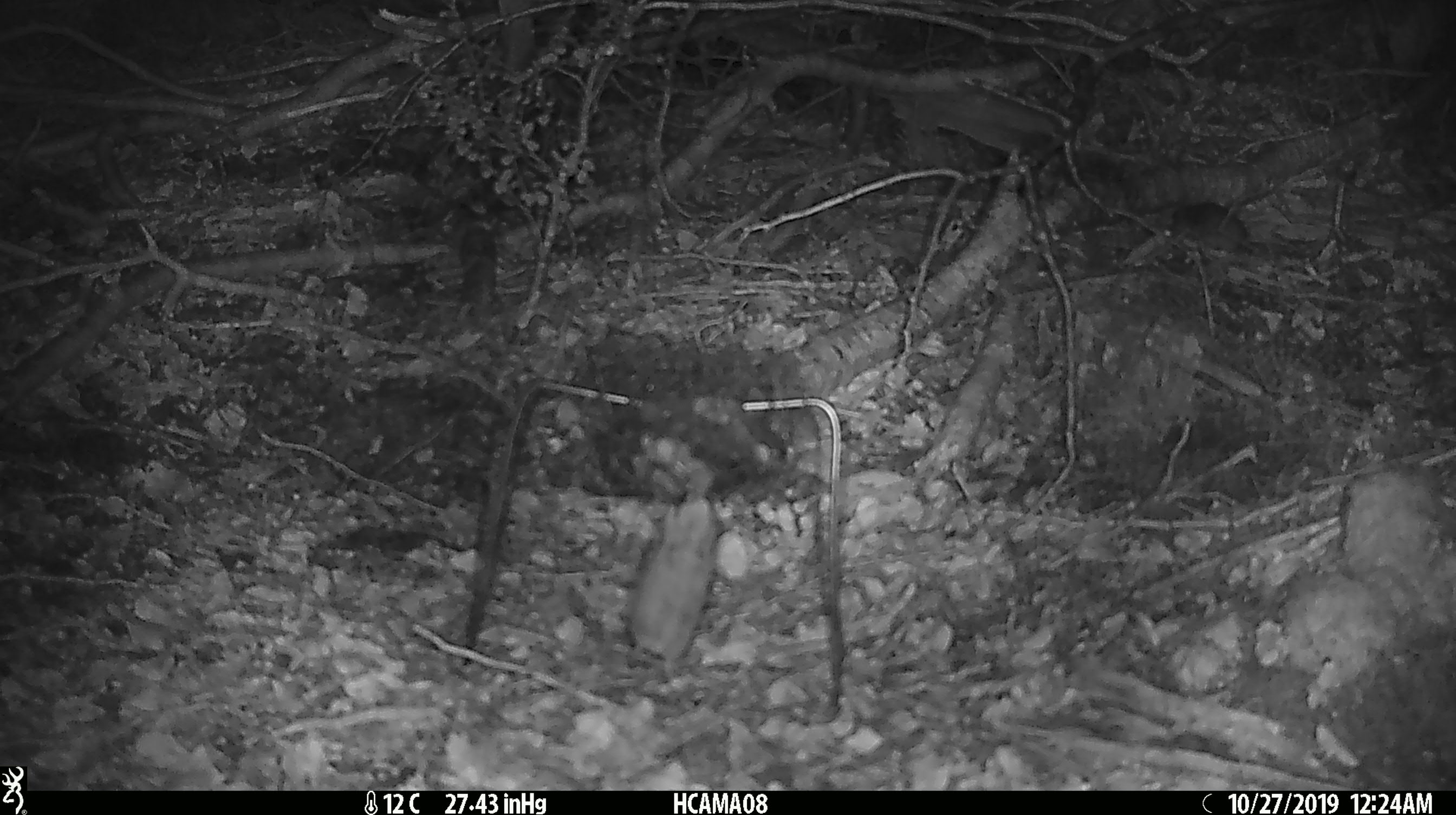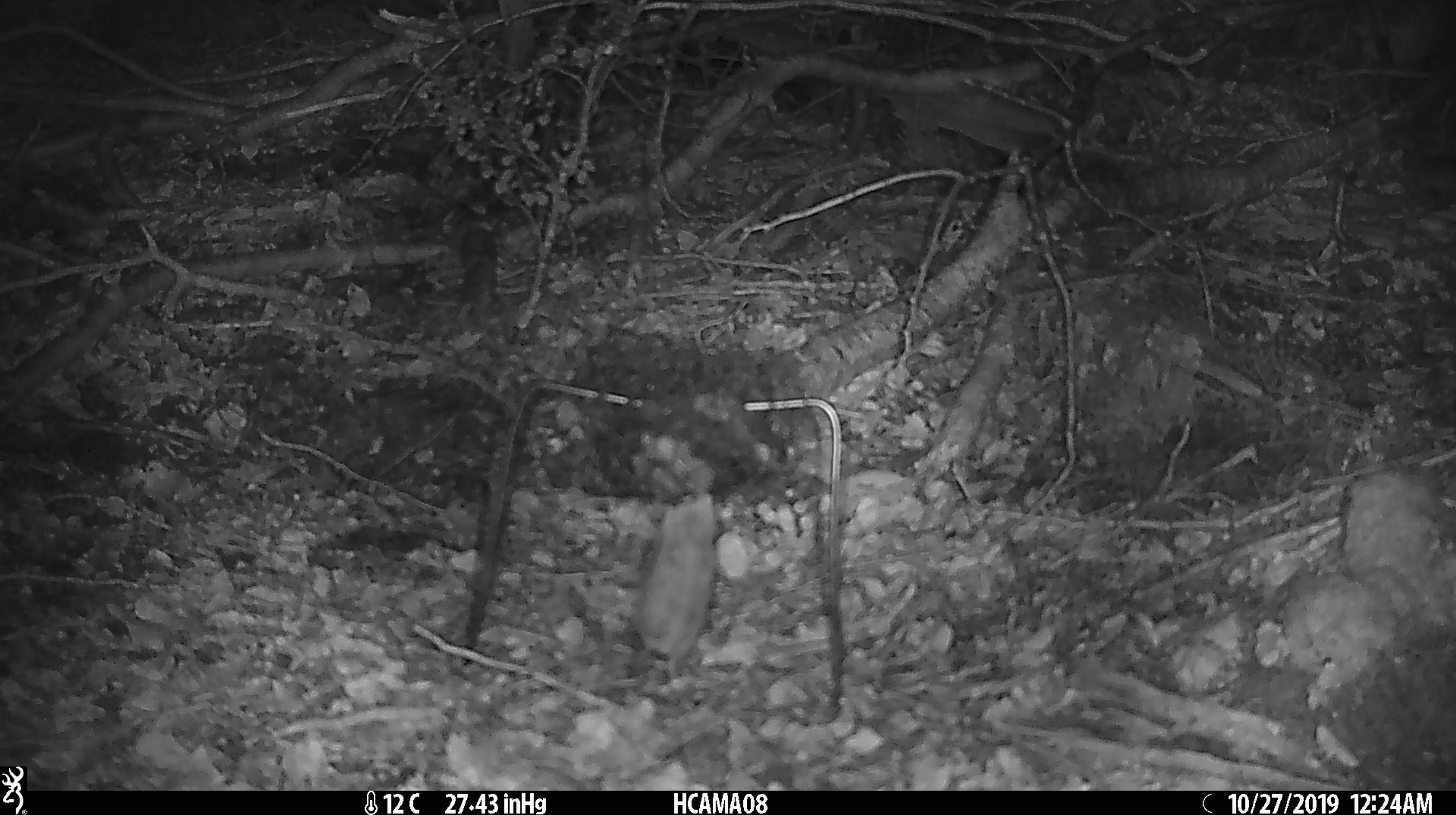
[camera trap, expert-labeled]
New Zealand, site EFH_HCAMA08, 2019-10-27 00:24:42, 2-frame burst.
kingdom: Animalia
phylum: Chordata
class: Mammalia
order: Rodentia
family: Muridae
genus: Mus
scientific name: Mus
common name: mouse